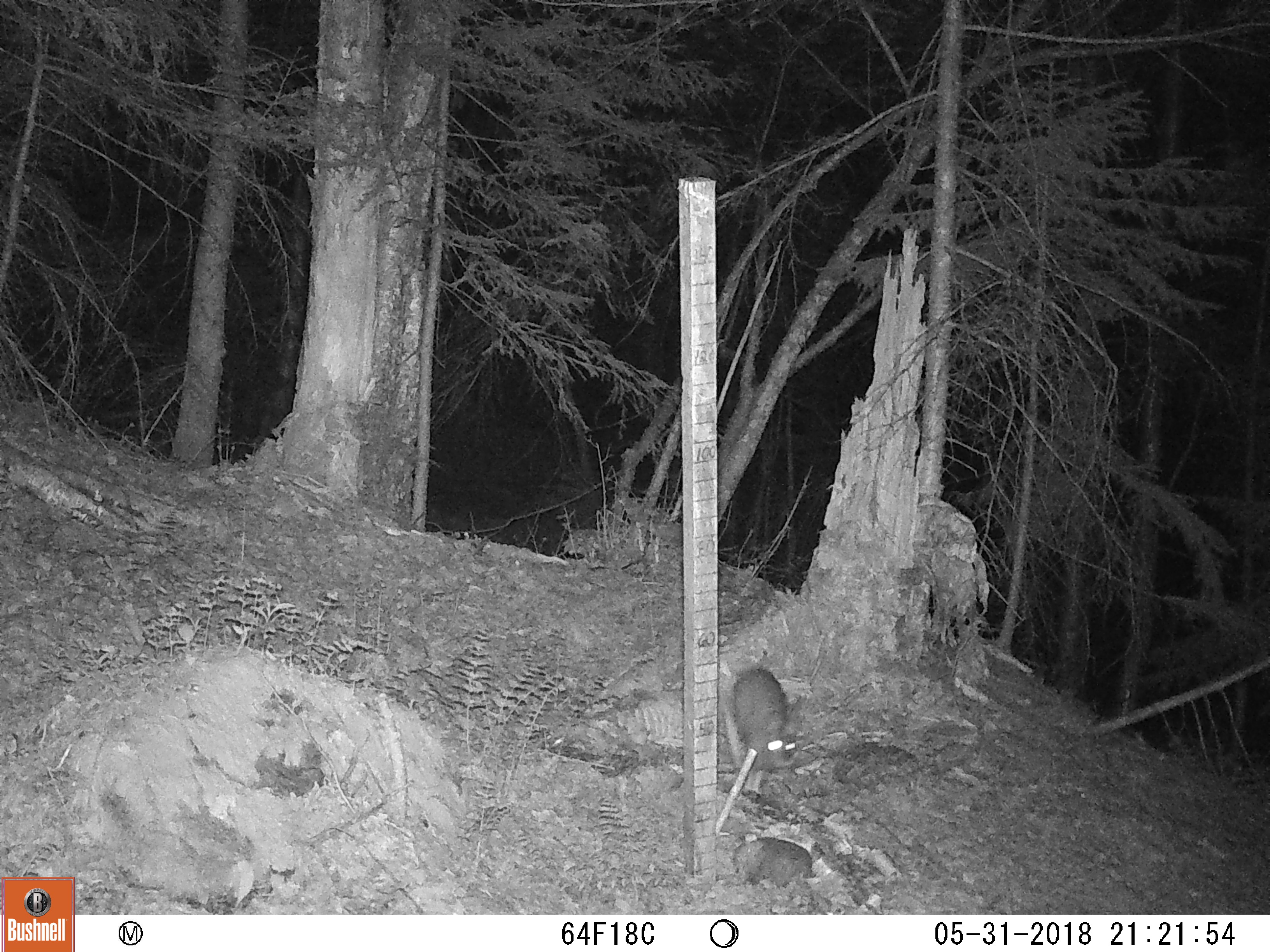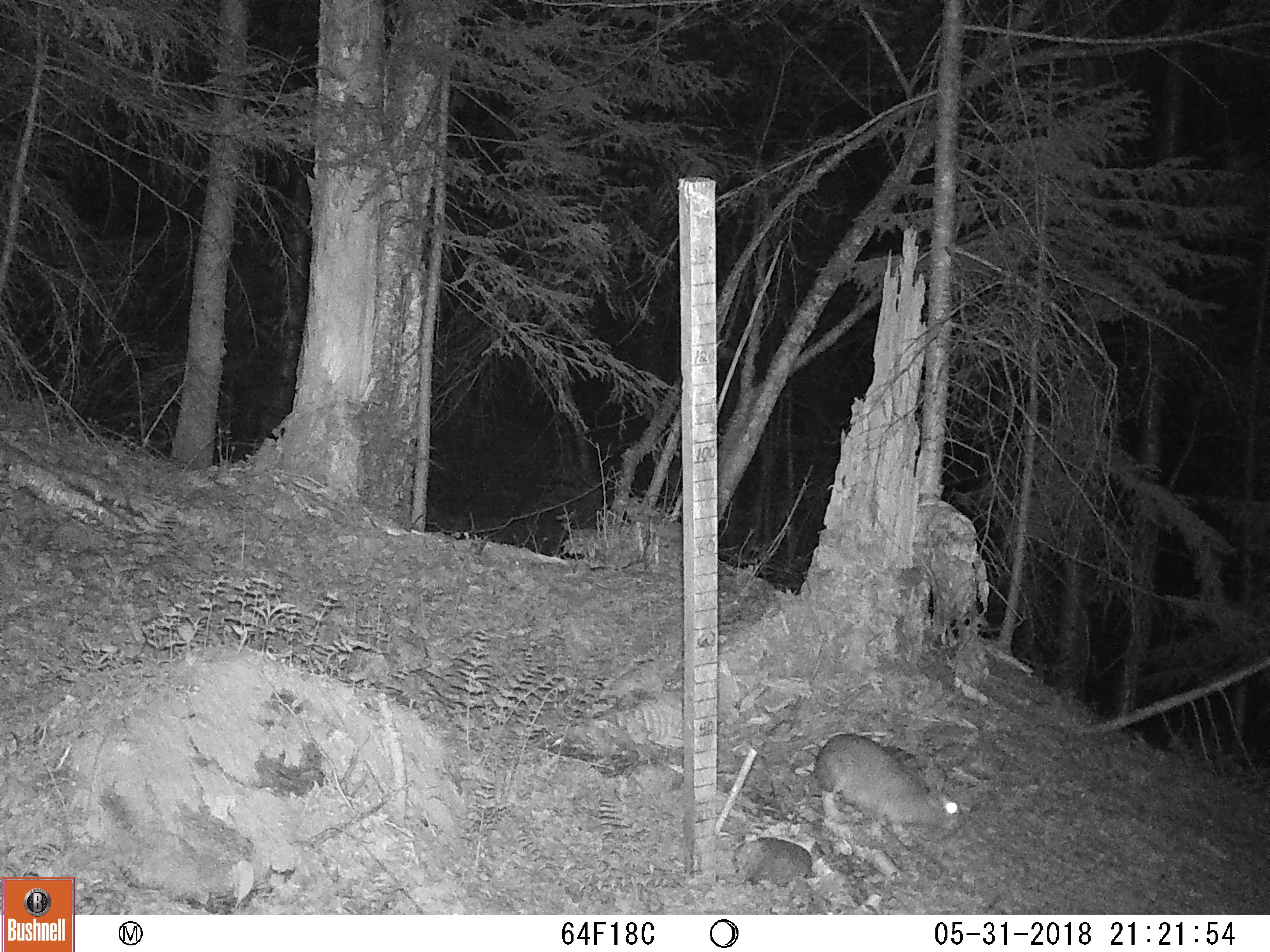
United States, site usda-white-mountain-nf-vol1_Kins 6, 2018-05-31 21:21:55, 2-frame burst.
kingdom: Animalia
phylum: Chordata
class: Mammalia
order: Lagomorpha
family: Leporidae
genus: Lepus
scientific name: Lepus americanus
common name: snowshoe hare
Snowshoe hare (Lepus americanus).